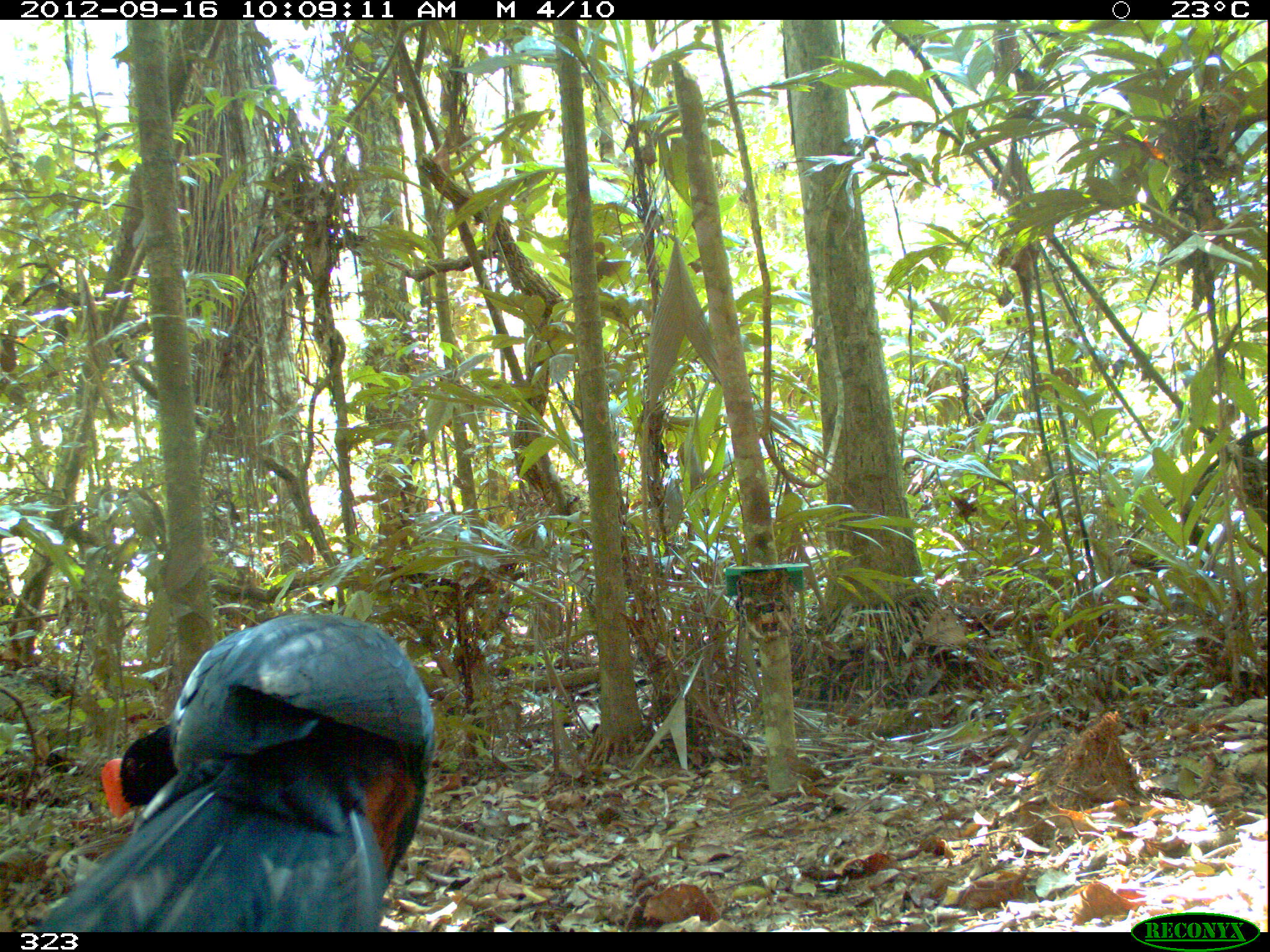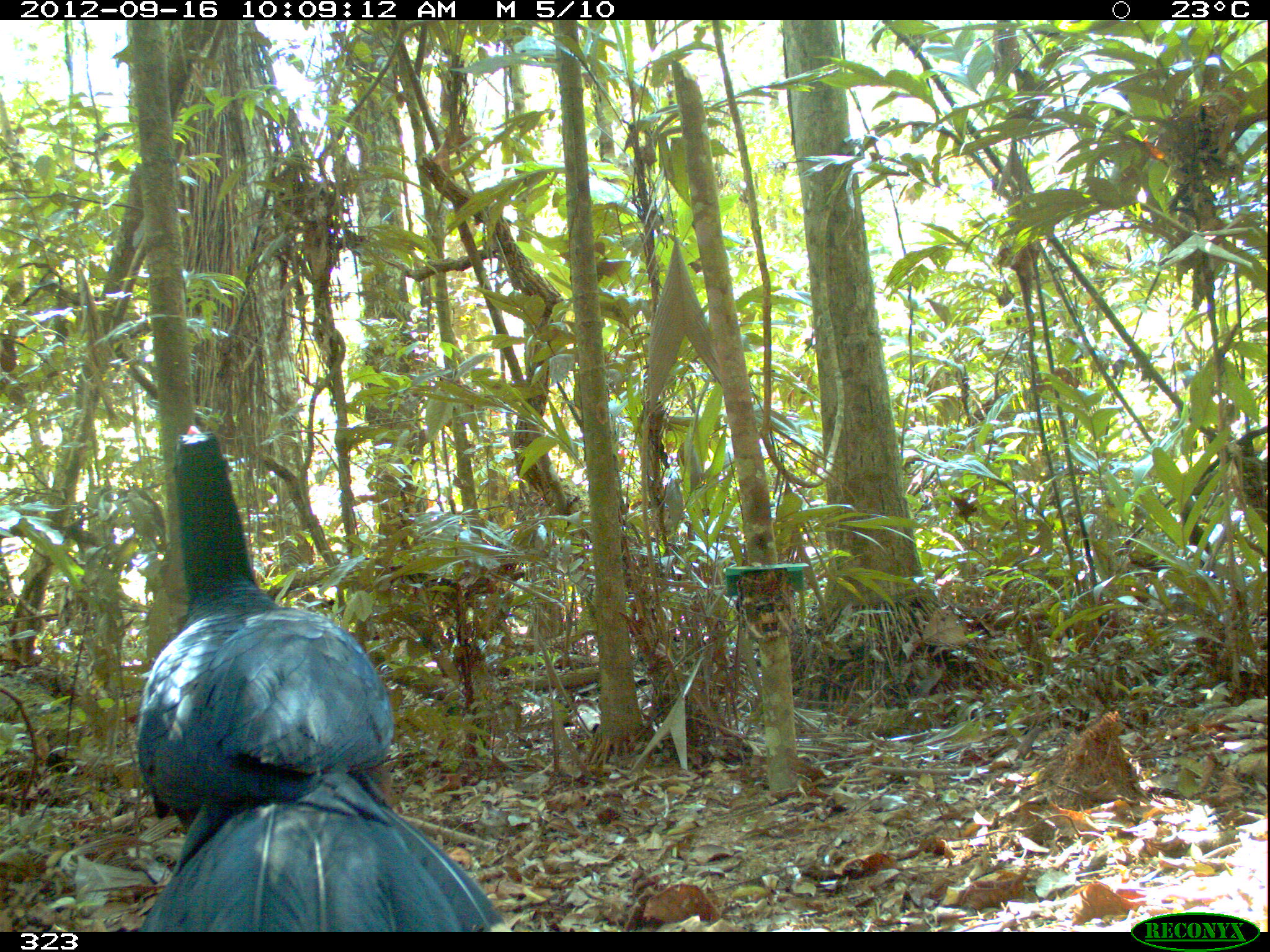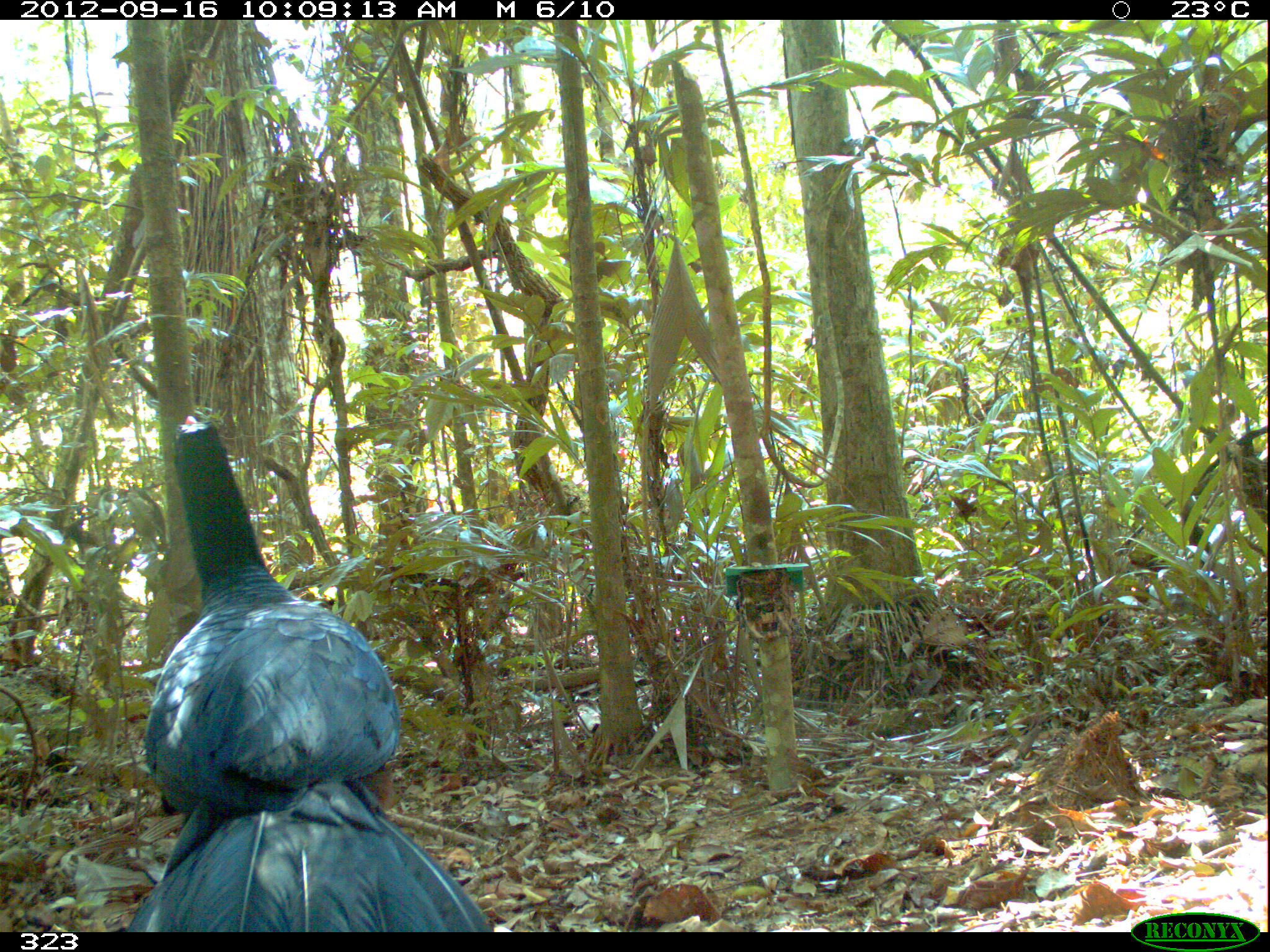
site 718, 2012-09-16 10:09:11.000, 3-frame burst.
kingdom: Animalia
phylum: Chordata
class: Aves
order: Galliformes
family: Cracidae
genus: Mitu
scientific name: Mitu tuberosum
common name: razor-billed curassow